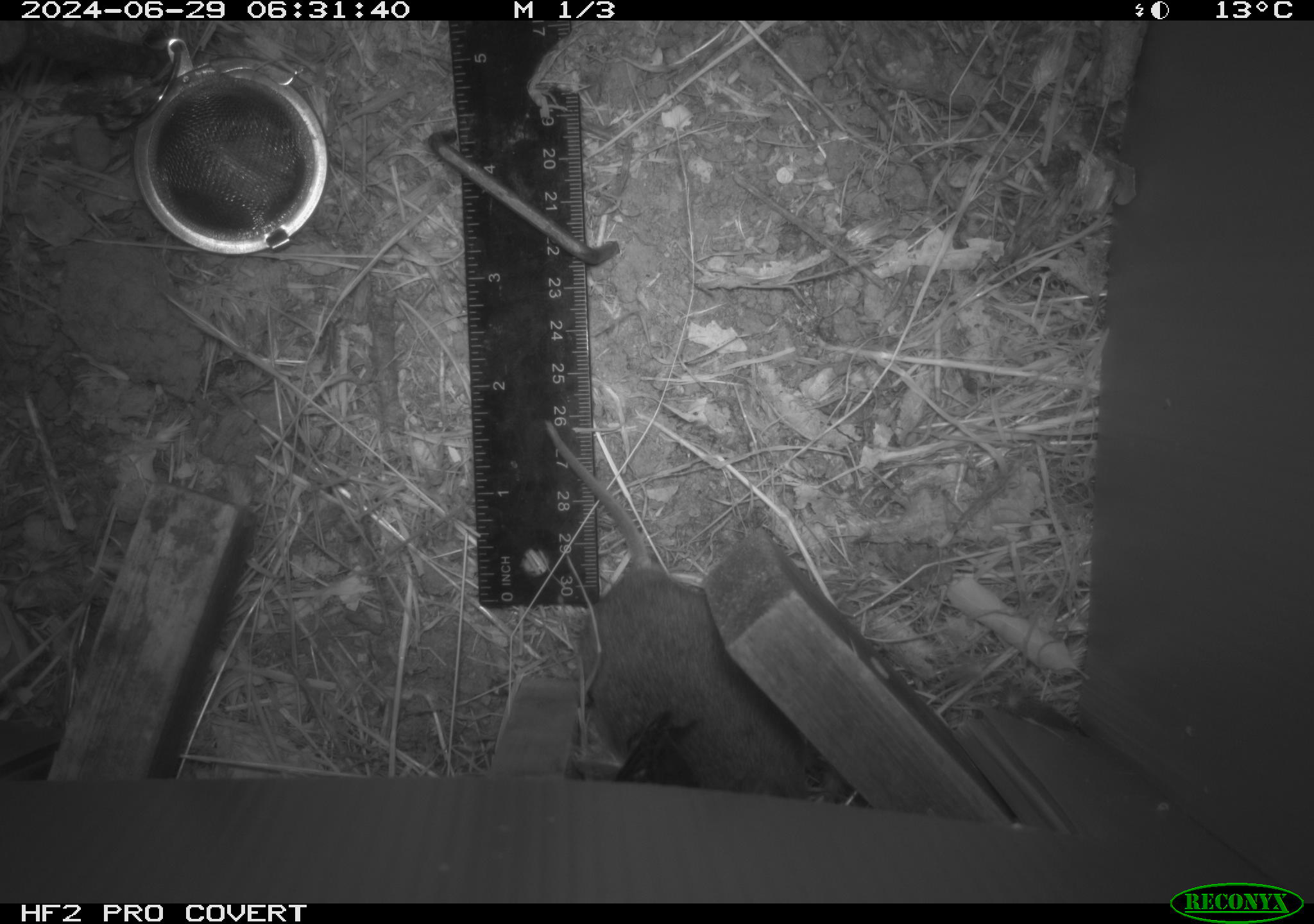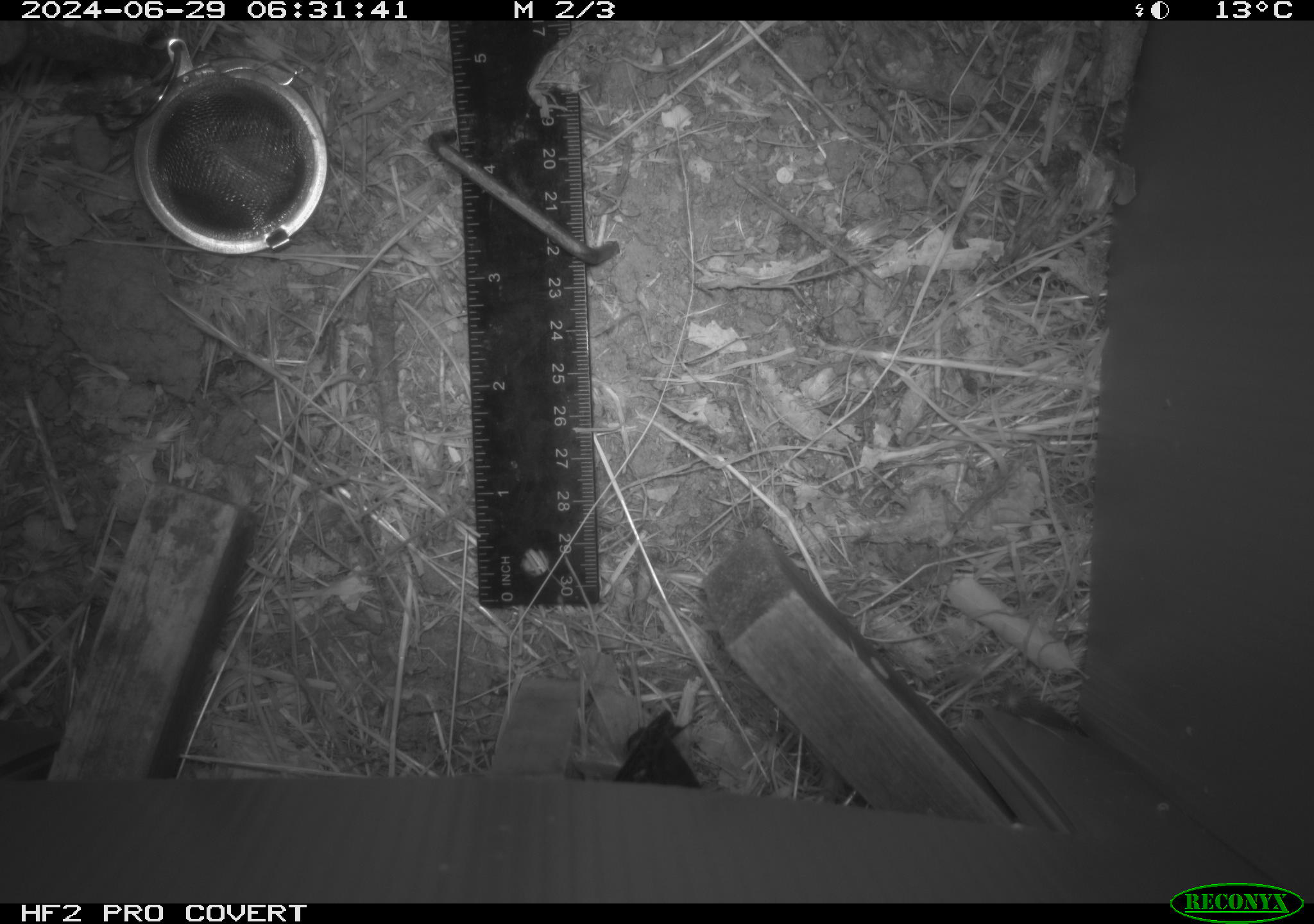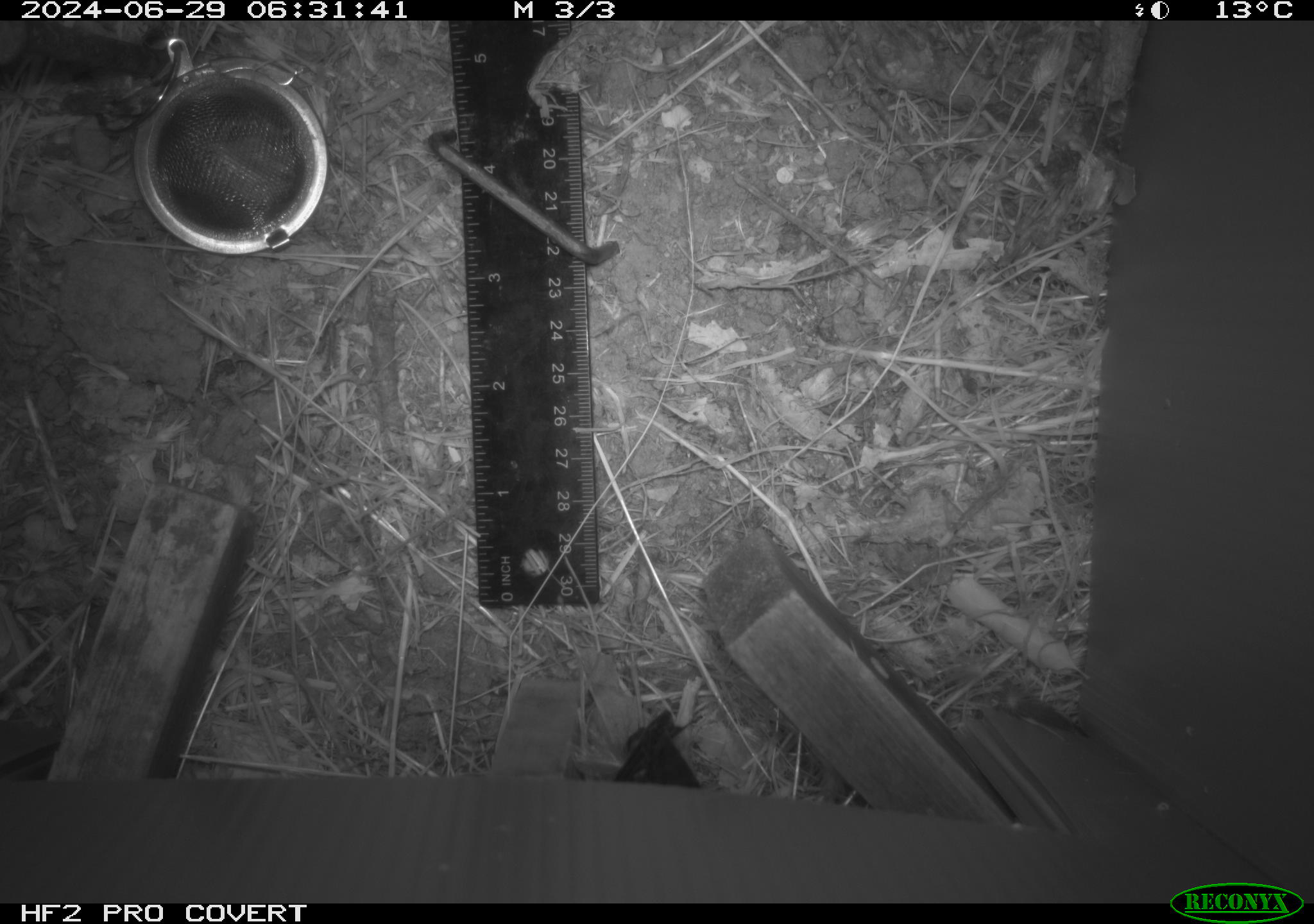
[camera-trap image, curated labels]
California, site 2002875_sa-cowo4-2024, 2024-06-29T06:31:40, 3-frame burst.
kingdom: Animalia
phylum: Chordata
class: Mammalia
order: Rodentia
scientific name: Rodentia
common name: rodent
Rodent (Rodentia).